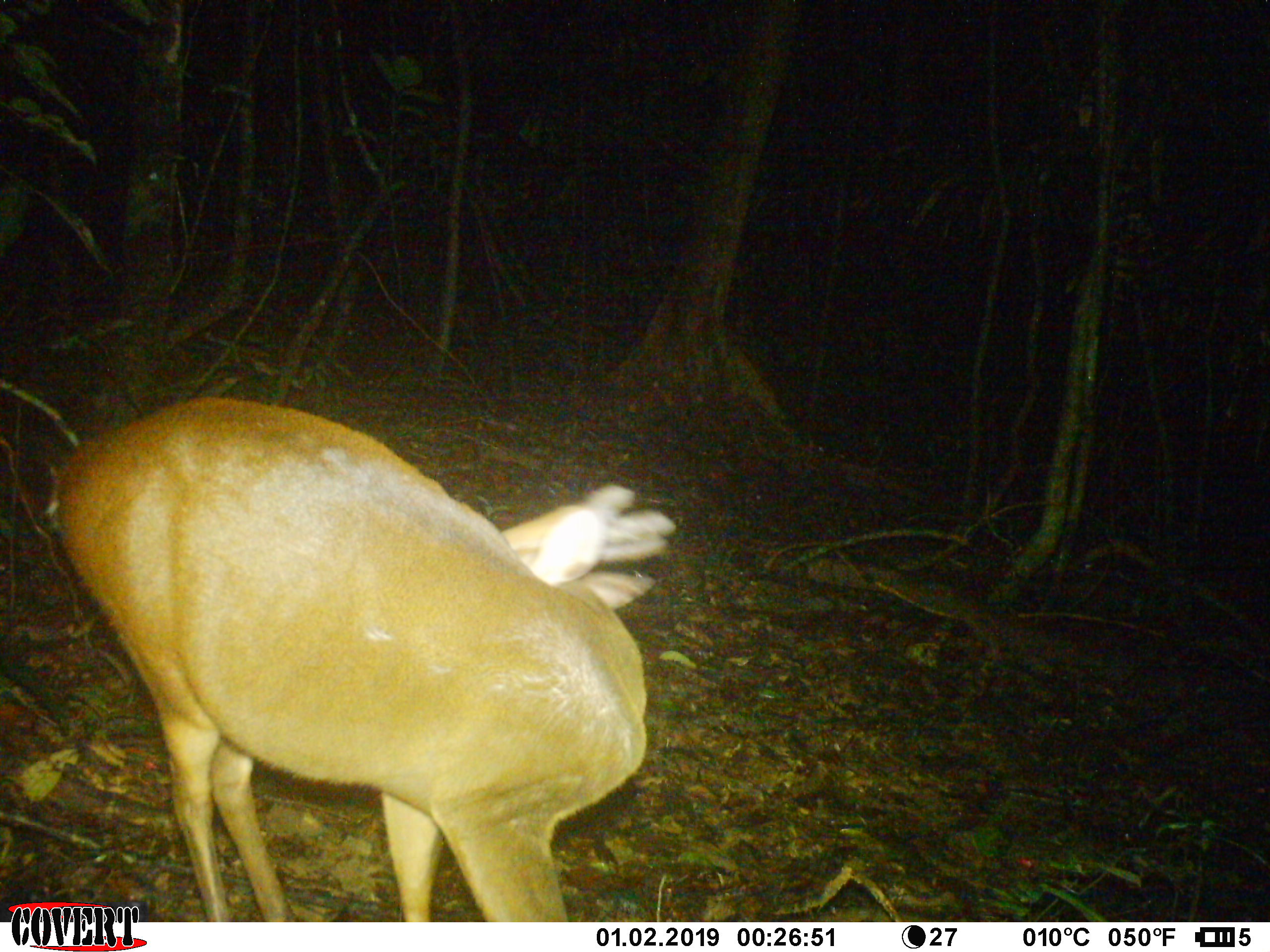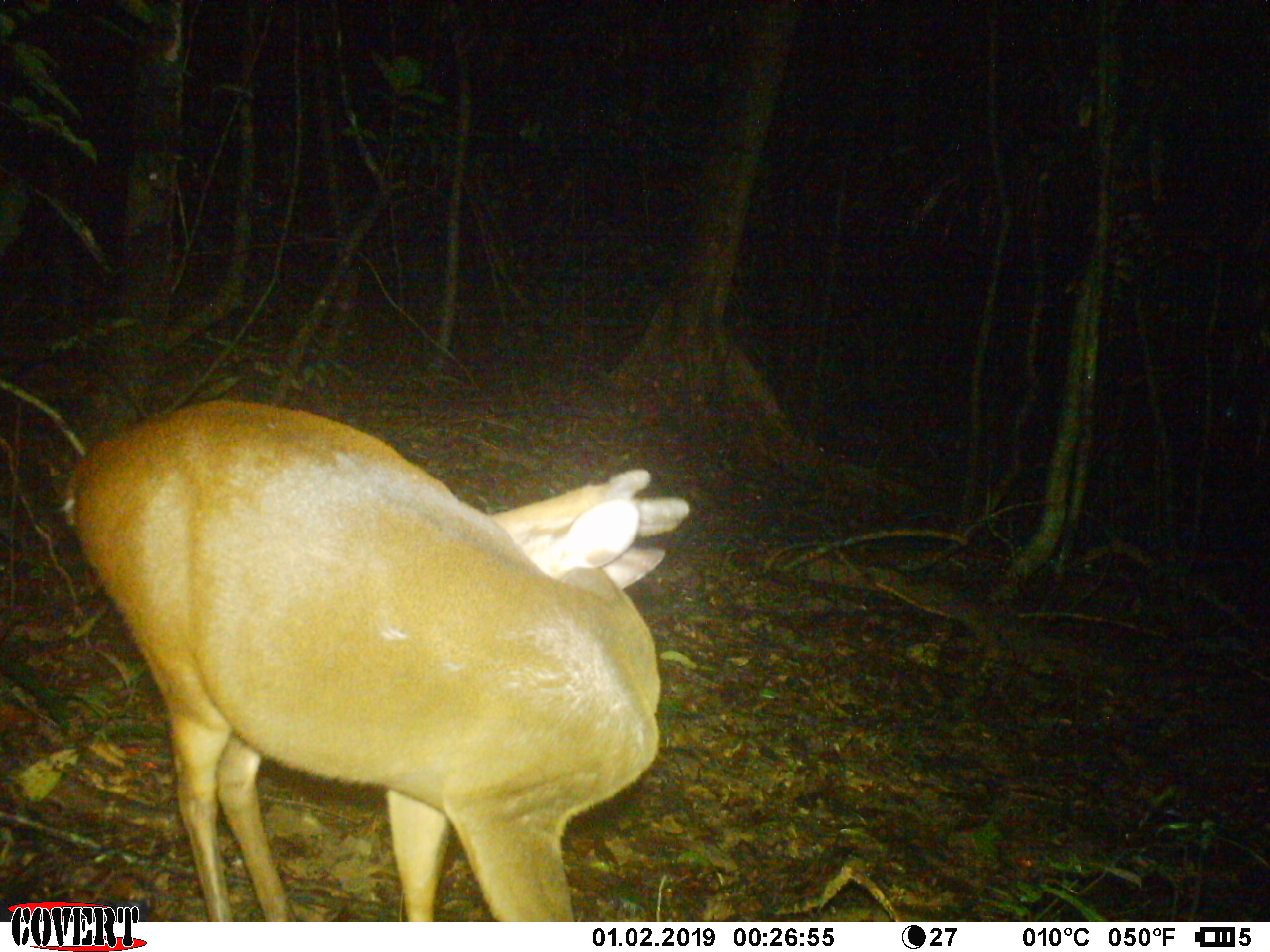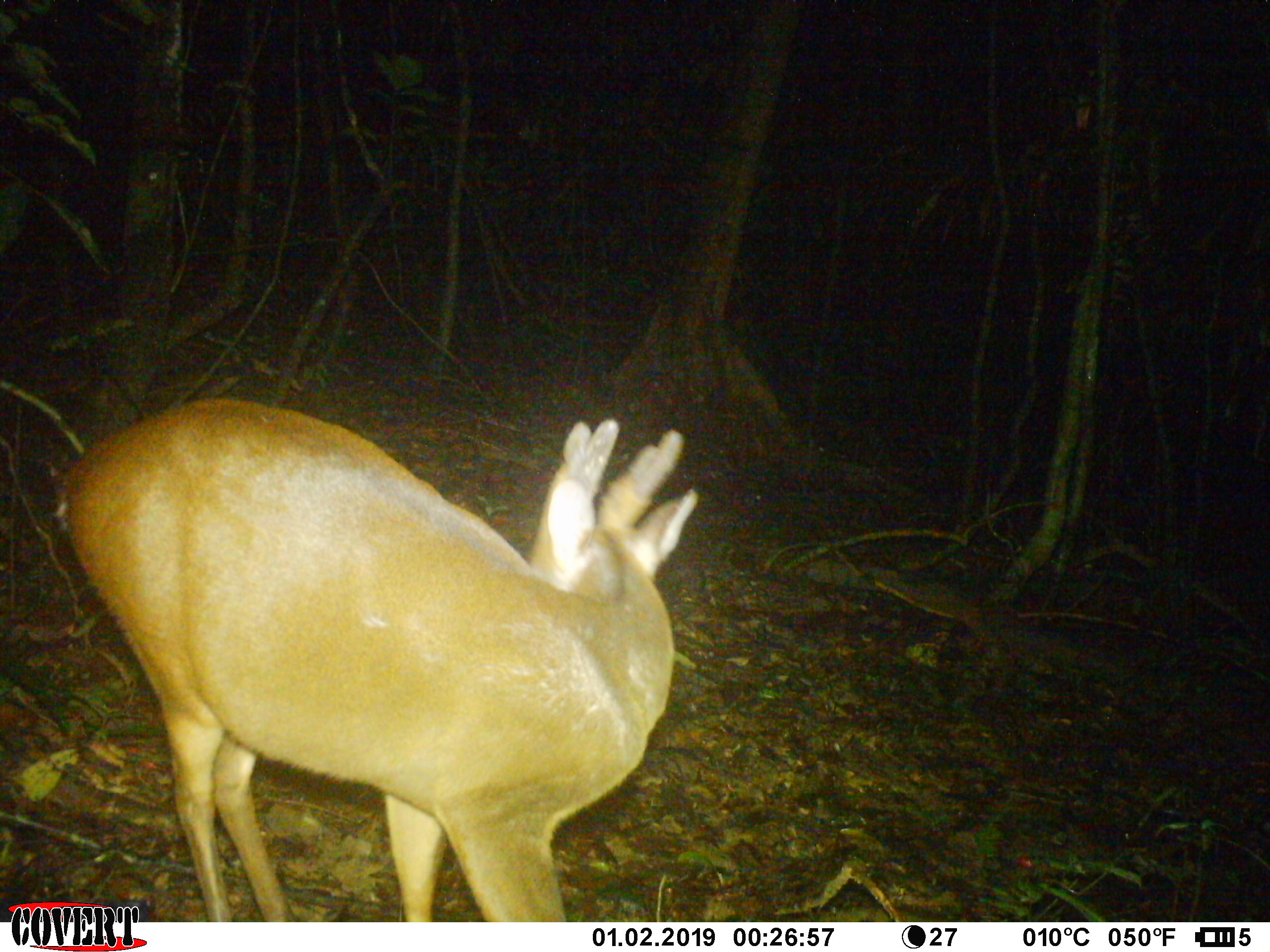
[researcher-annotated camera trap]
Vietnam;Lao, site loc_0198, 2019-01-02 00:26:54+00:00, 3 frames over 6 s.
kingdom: Animalia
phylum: Chordata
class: Mammalia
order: Artiodactyla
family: Cervidae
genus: Muntiacus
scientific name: Muntiacus vuquangensis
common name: large-antlered muntjac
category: large antlered muntjac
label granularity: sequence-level